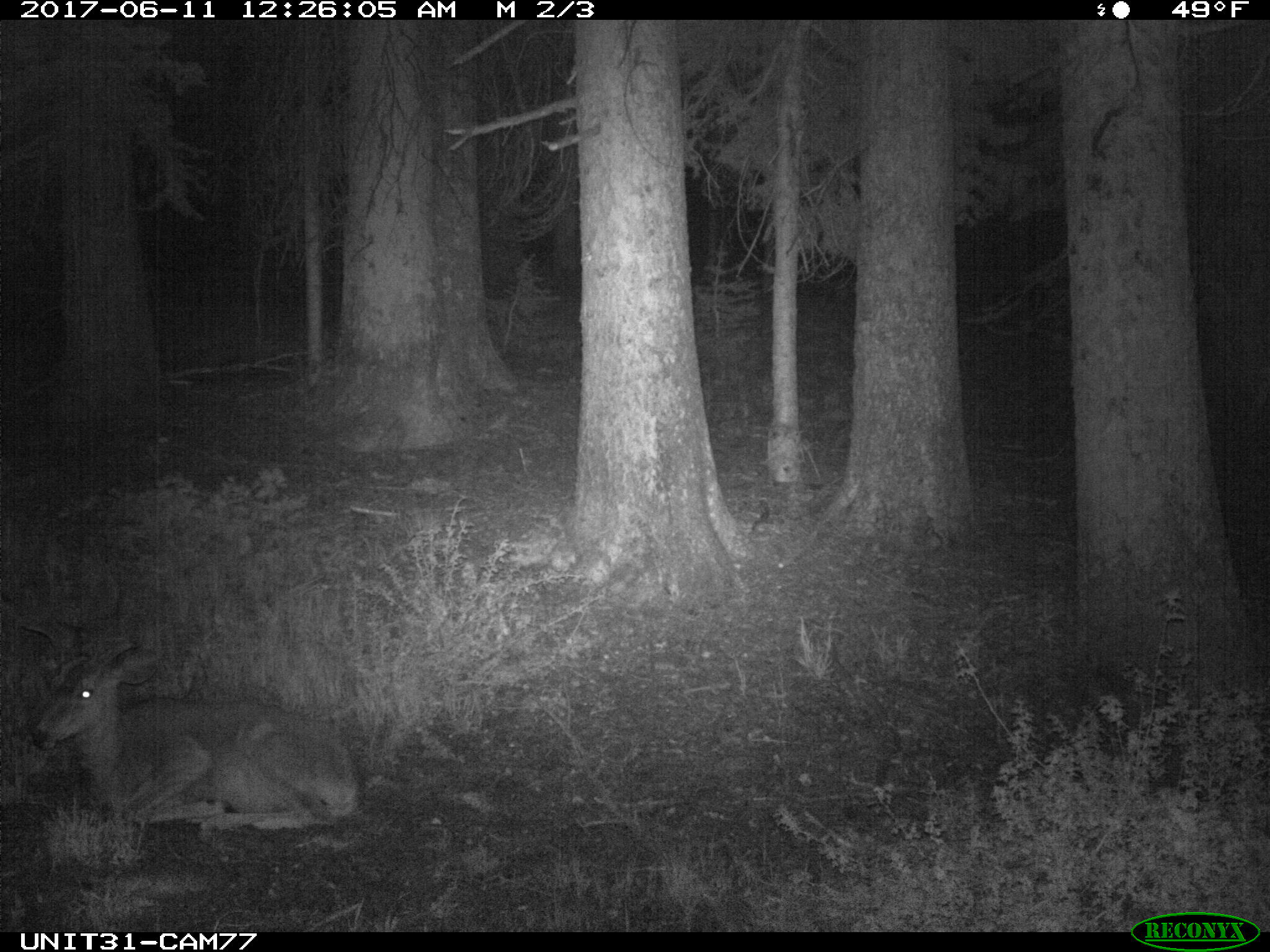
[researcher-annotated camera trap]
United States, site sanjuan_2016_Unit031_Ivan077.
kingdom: Animalia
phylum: Chordata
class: Mammalia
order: Artiodactyla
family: Cervidae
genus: Odocoileus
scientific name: Odocoileus hemionus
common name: mule deer